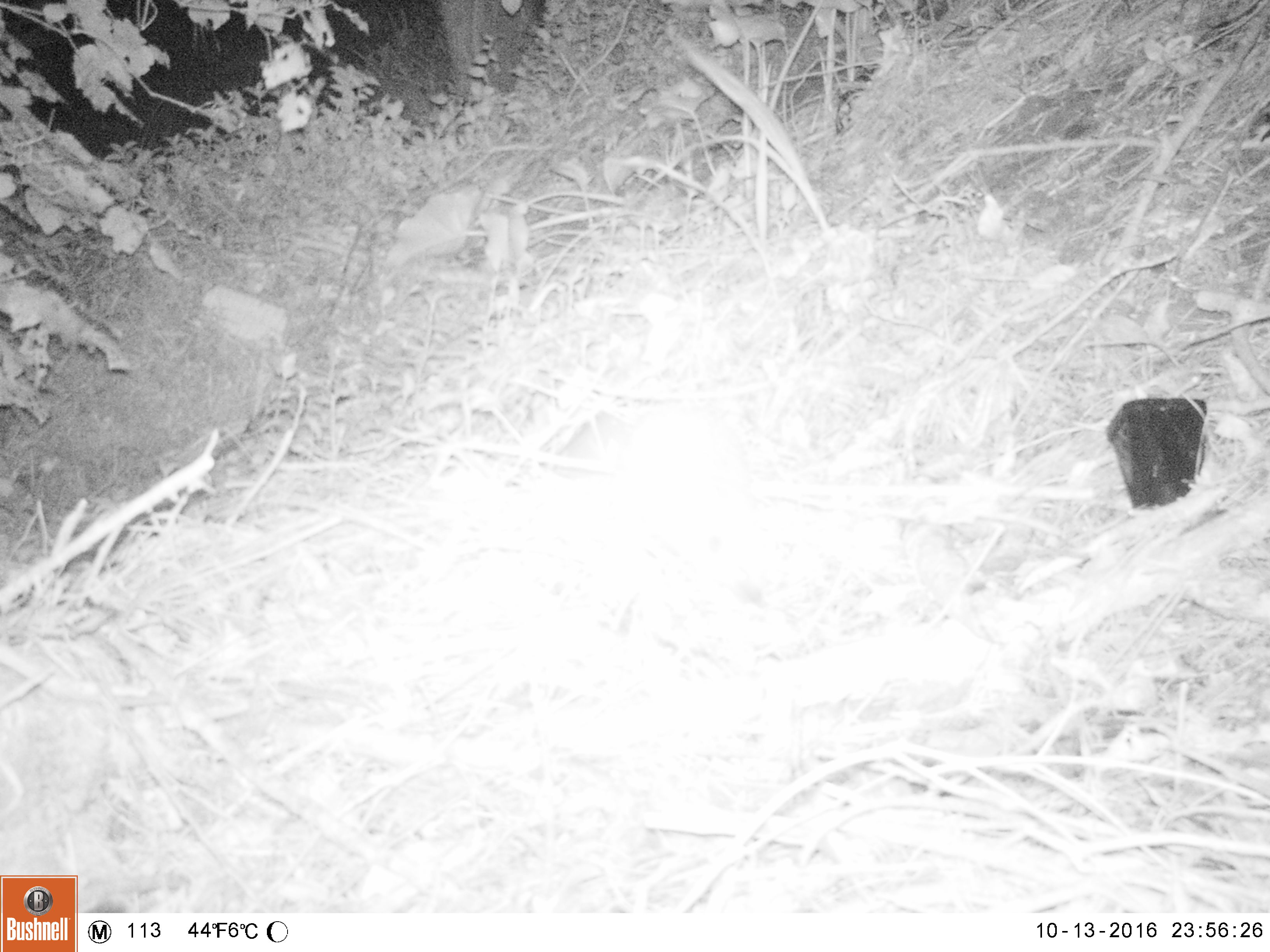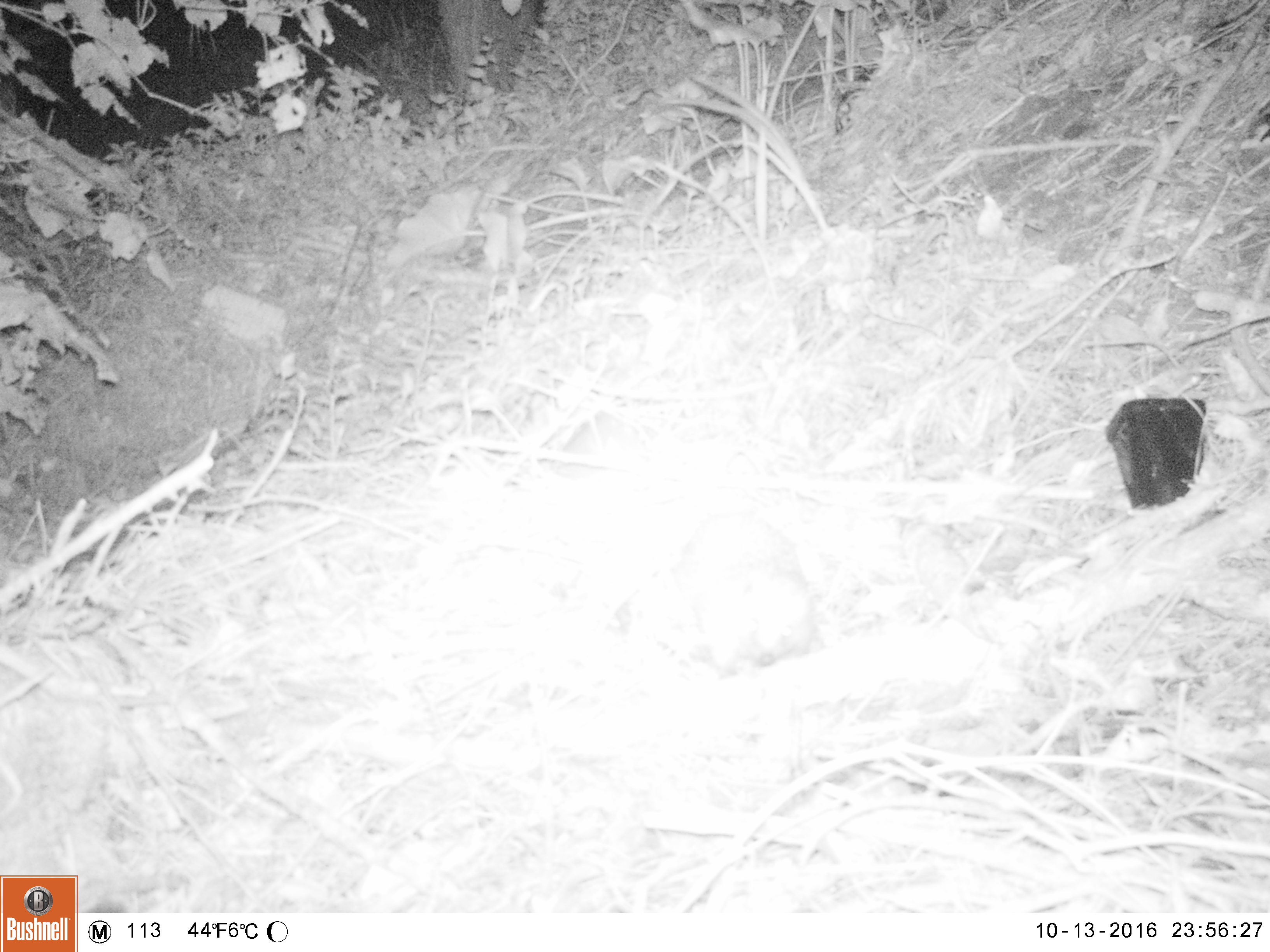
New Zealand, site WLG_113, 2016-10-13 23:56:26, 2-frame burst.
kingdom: Animalia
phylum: Chordata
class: Mammalia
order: Eulipotyphla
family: Erinaceidae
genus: Erinaceus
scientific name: Erinaceus europaeus europaeus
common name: european hedgehog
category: hedgehog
Hedgehog (european hedgehog) (Erinaceus europaeus europaeus).